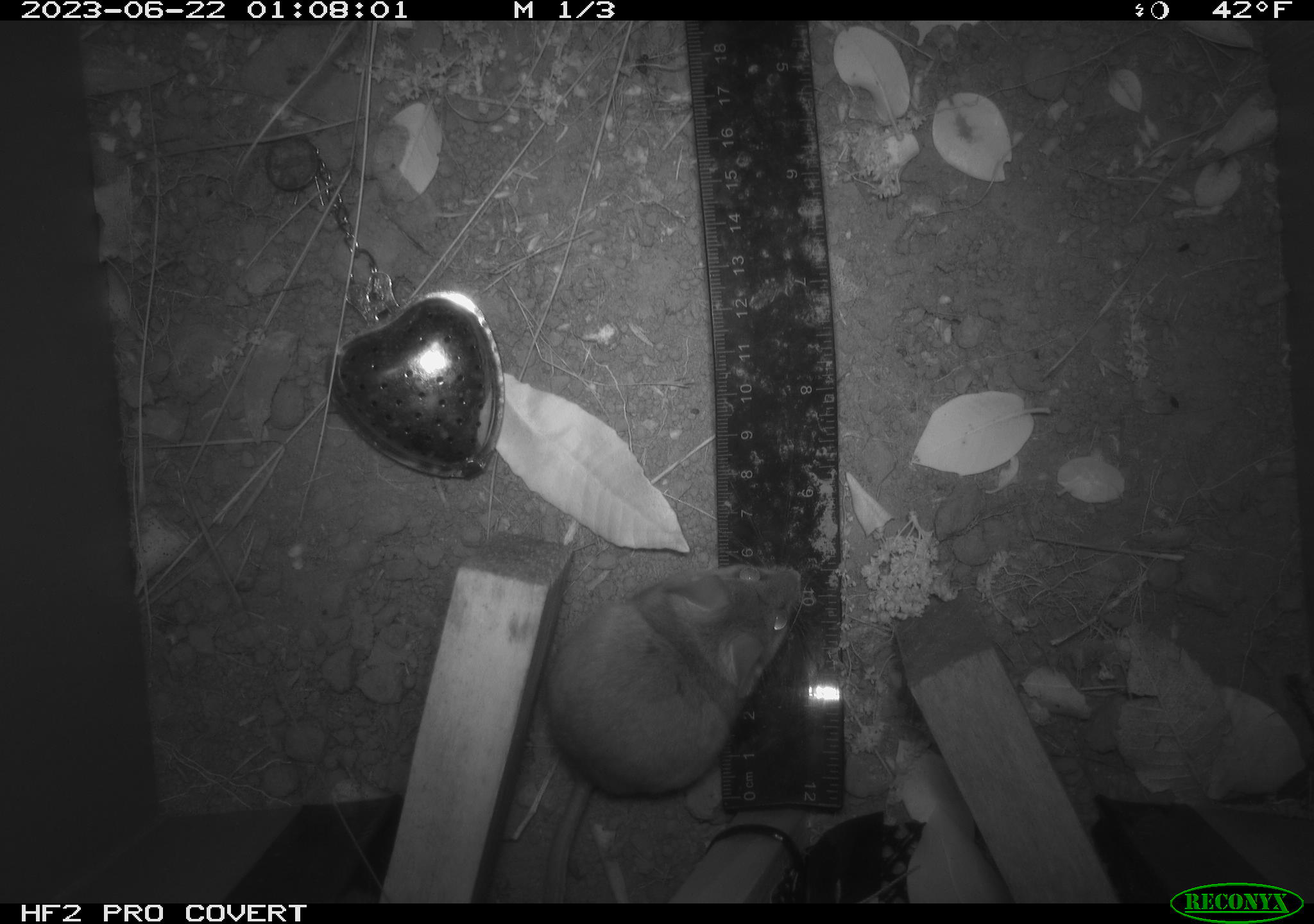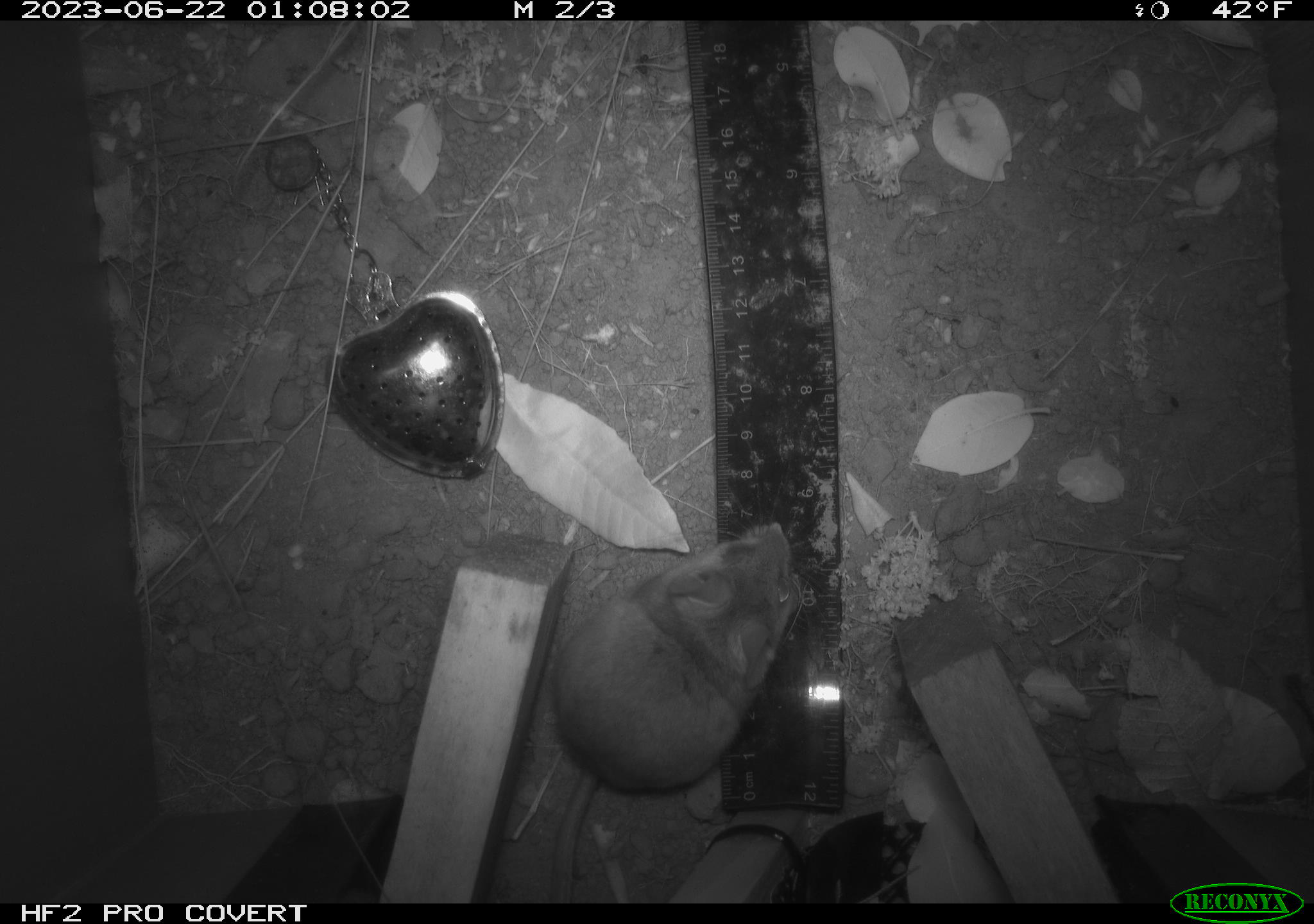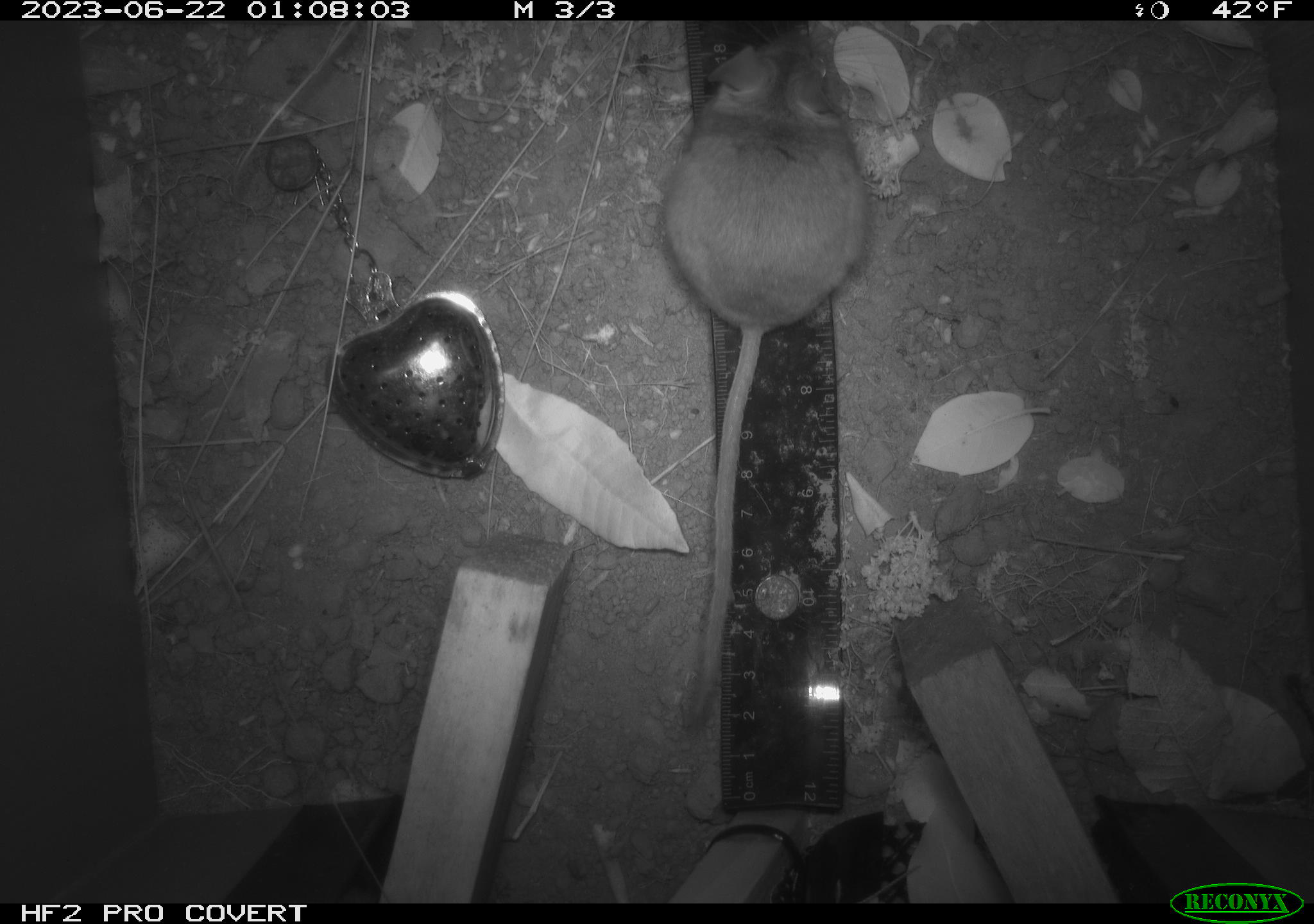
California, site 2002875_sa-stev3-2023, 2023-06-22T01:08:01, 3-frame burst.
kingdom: Animalia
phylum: Chordata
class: Mammalia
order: Rodentia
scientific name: Rodentia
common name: mouse species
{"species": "mouse species (Rodentia)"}